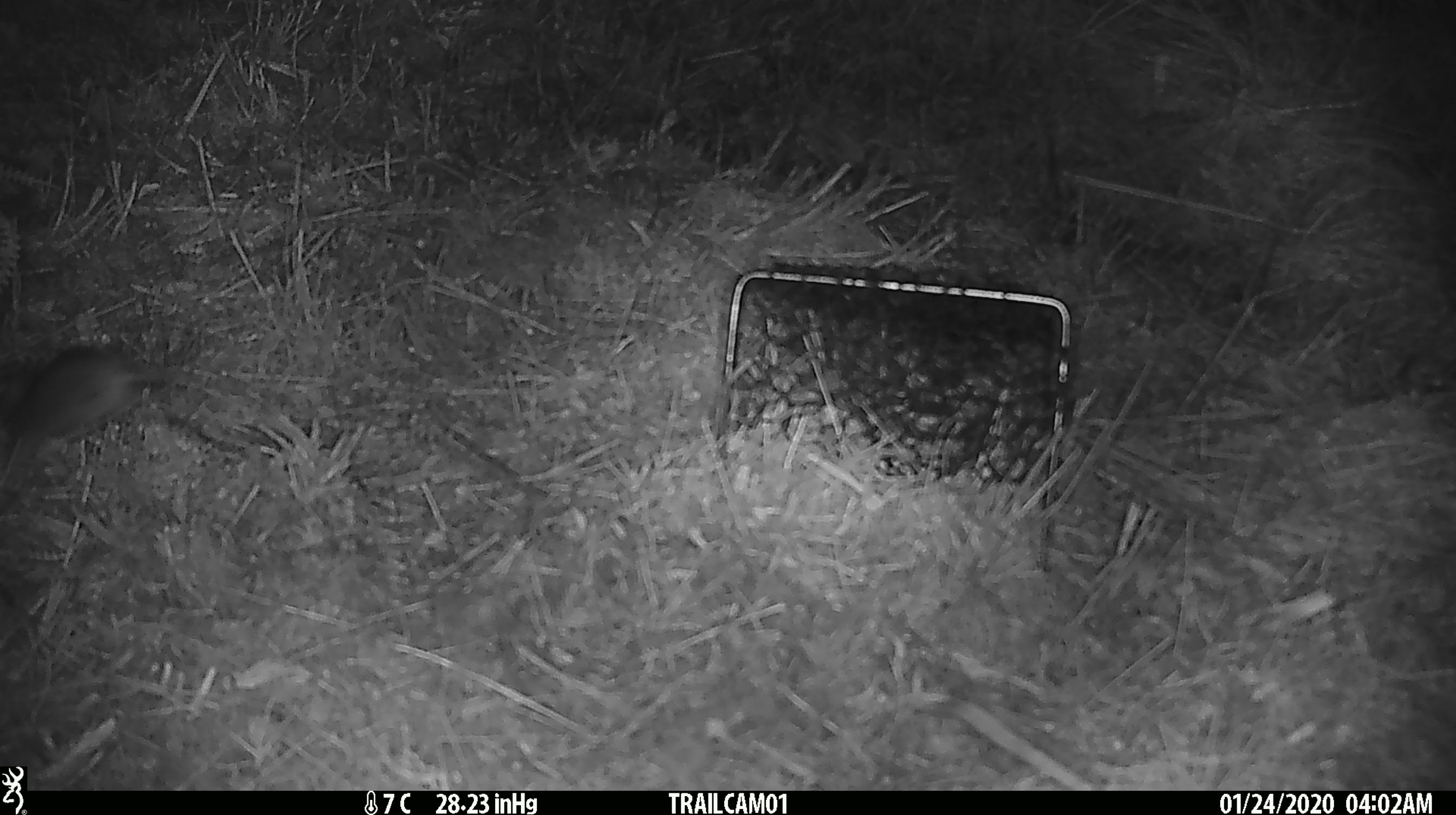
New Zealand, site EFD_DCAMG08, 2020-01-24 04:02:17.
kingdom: Animalia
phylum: Chordata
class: Mammalia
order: Rodentia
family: Muridae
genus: Mus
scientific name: Mus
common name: mouse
Mouse (Mus).